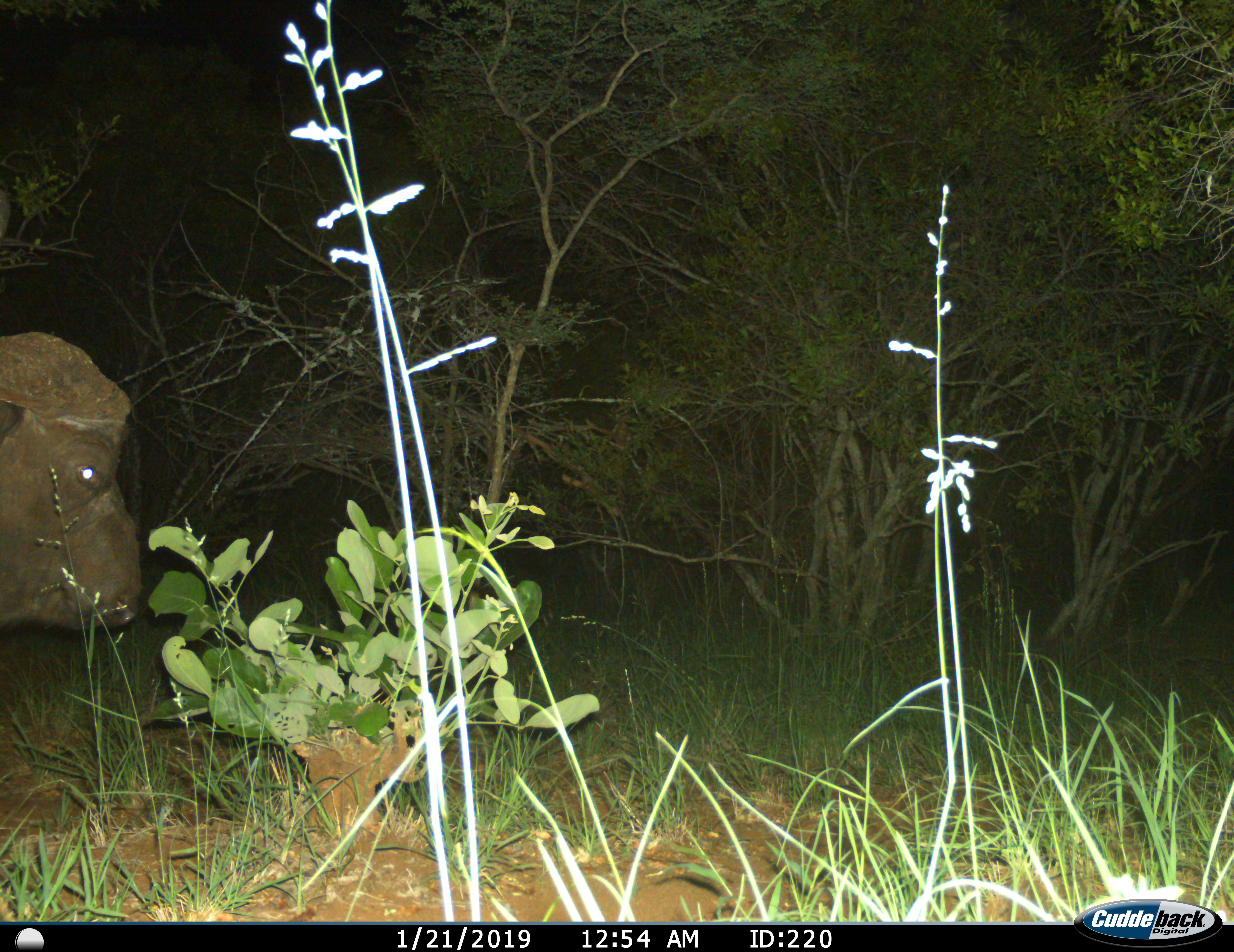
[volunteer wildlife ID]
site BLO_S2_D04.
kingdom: Animalia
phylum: Chordata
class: Mammalia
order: Artiodactyla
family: Bovidae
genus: Syncerus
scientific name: Syncerus caffer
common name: african buffalo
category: buffalo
Buffalo (african buffalo) (Syncerus caffer), count 1. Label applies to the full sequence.